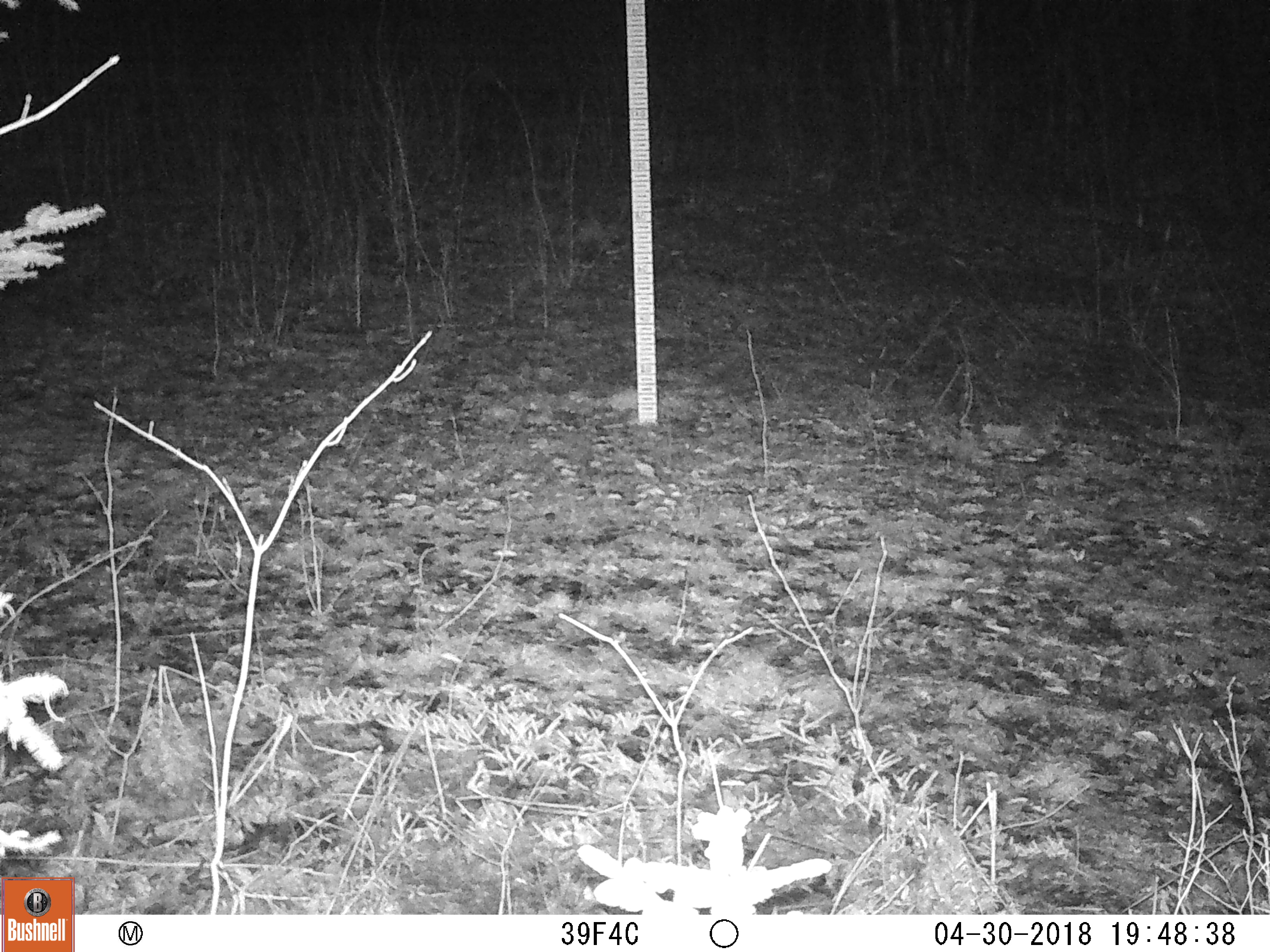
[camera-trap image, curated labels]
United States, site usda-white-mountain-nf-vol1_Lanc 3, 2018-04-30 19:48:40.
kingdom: Animalia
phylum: Chordata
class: Mammalia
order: Carnivora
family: Canidae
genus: Canis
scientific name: Canis latrans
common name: coyote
Coyote (Canis latrans).